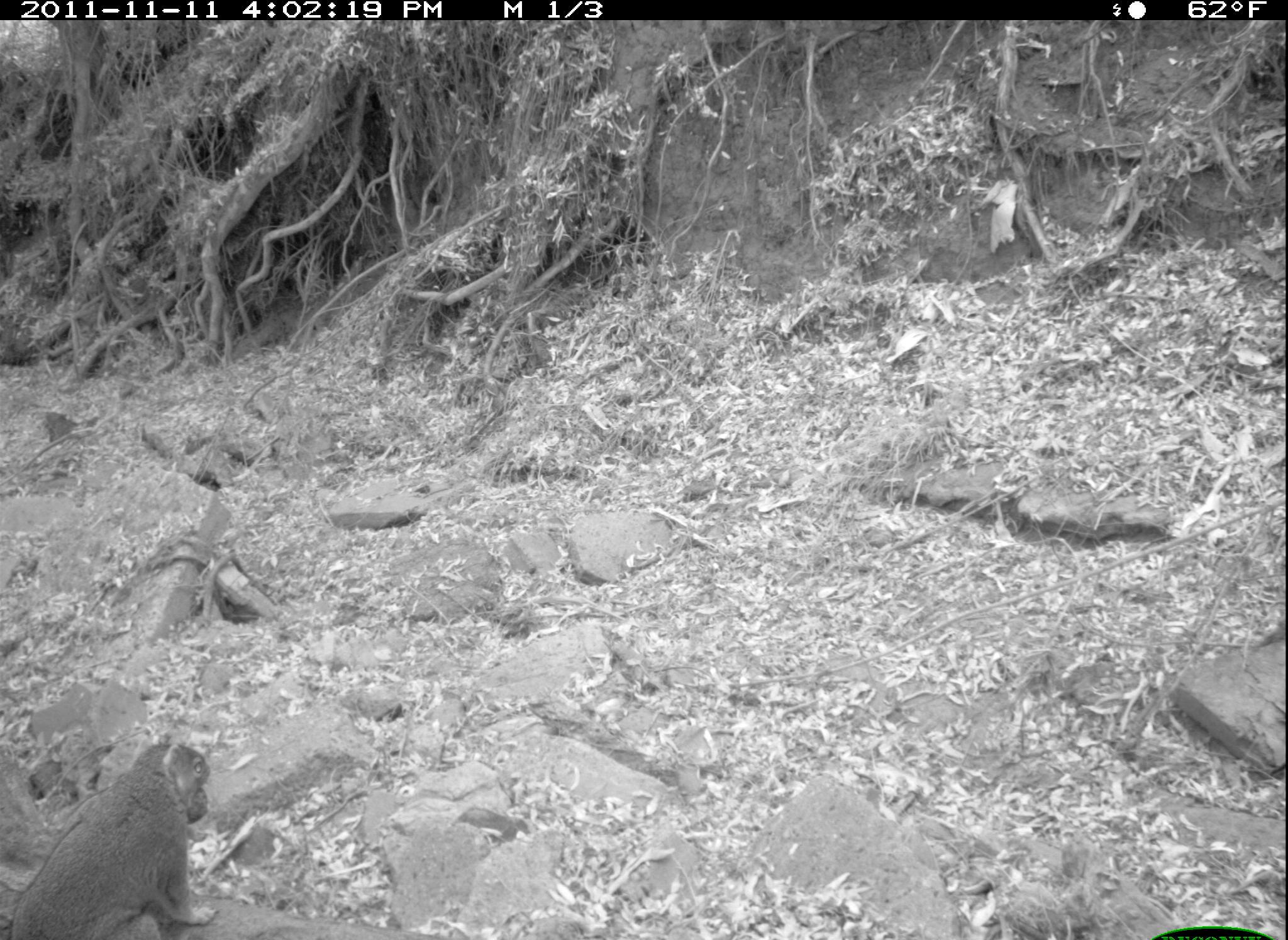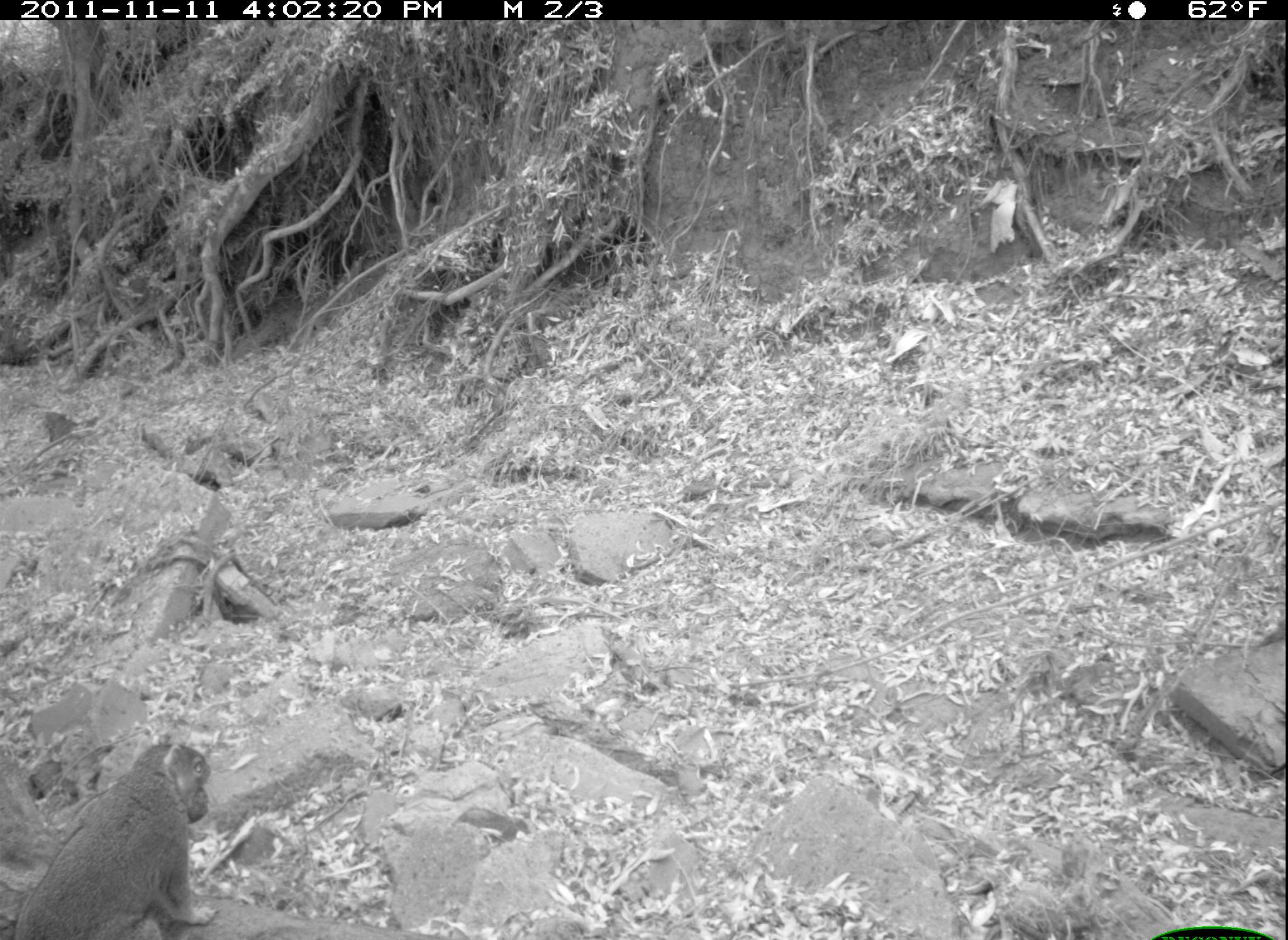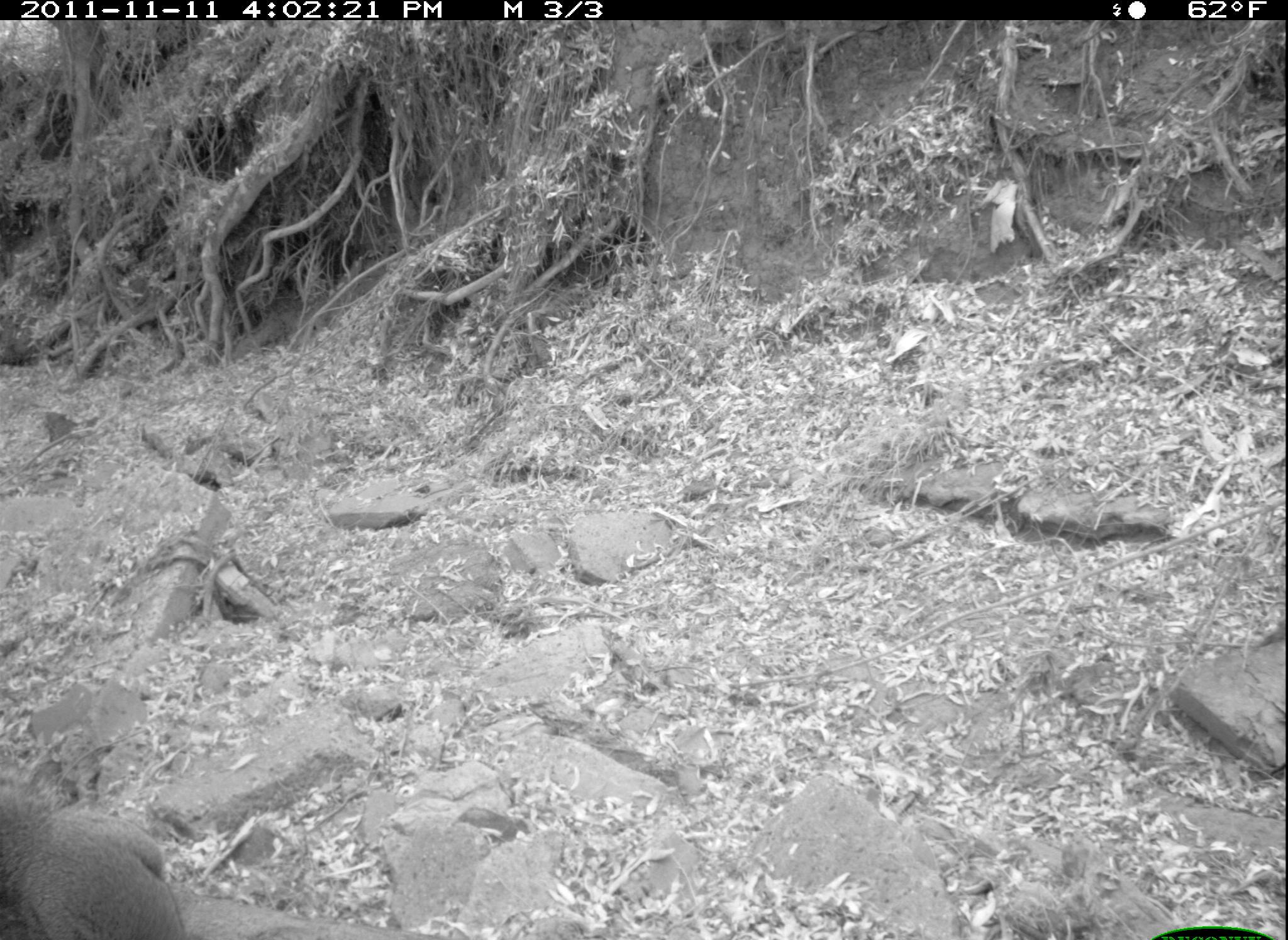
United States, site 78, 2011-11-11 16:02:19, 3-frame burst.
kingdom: Animalia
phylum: Chordata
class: Mammalia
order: Rodentia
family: Sciuridae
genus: Sciurus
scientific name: Sciurus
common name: squirrel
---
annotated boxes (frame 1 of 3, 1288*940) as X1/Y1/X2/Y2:
squirrel: 3/702/272/940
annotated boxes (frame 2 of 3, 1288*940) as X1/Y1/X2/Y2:
squirrel: 13/705/230/940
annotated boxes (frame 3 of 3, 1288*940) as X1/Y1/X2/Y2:
squirrel: 6/763/195/940